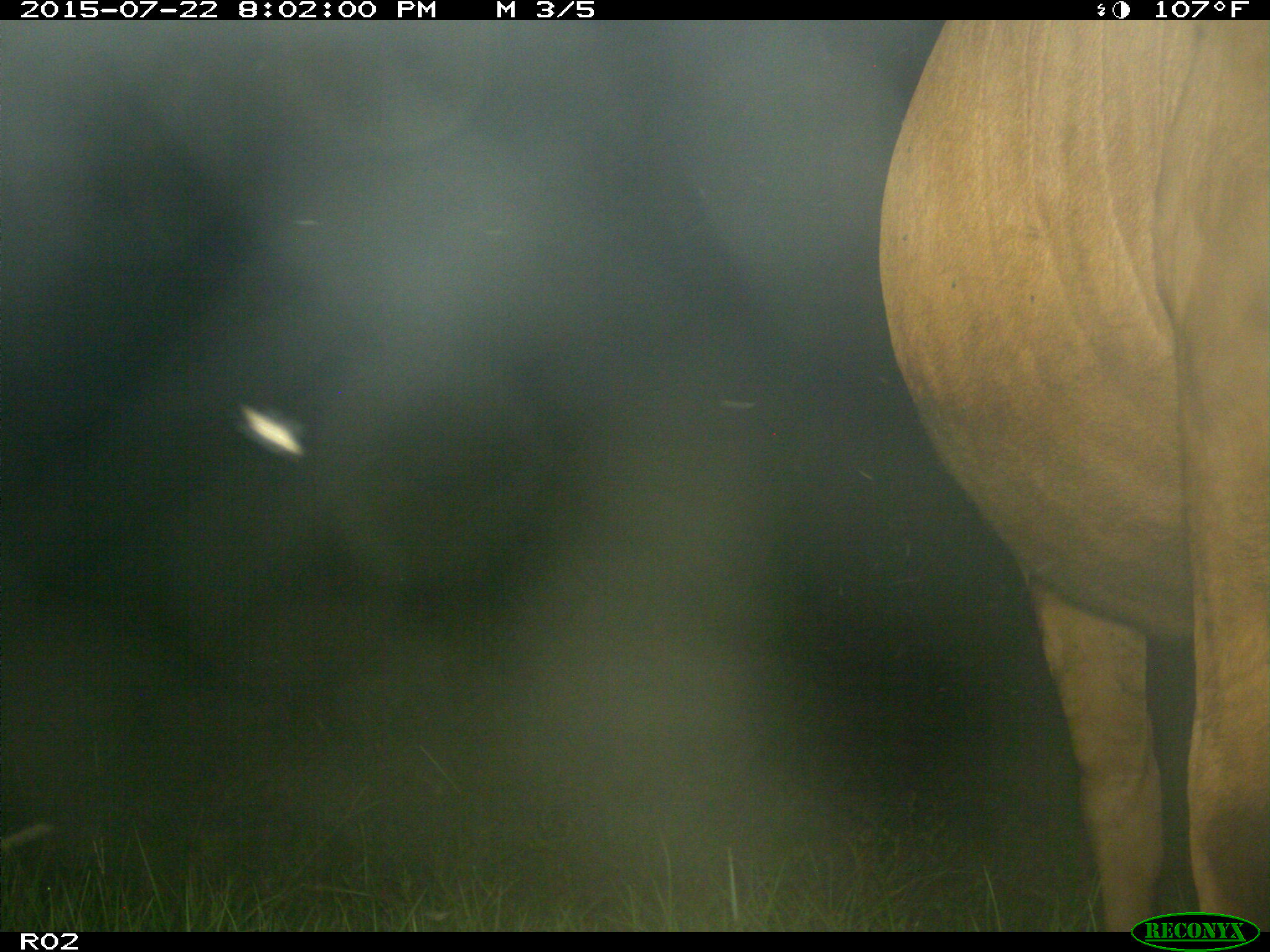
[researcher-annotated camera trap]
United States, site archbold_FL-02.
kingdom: Animalia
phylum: Chordata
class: Mammalia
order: Artiodactyla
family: Bovidae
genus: Bos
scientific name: Bos taurus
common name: domestic cow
Bos taurus (domestic cow).